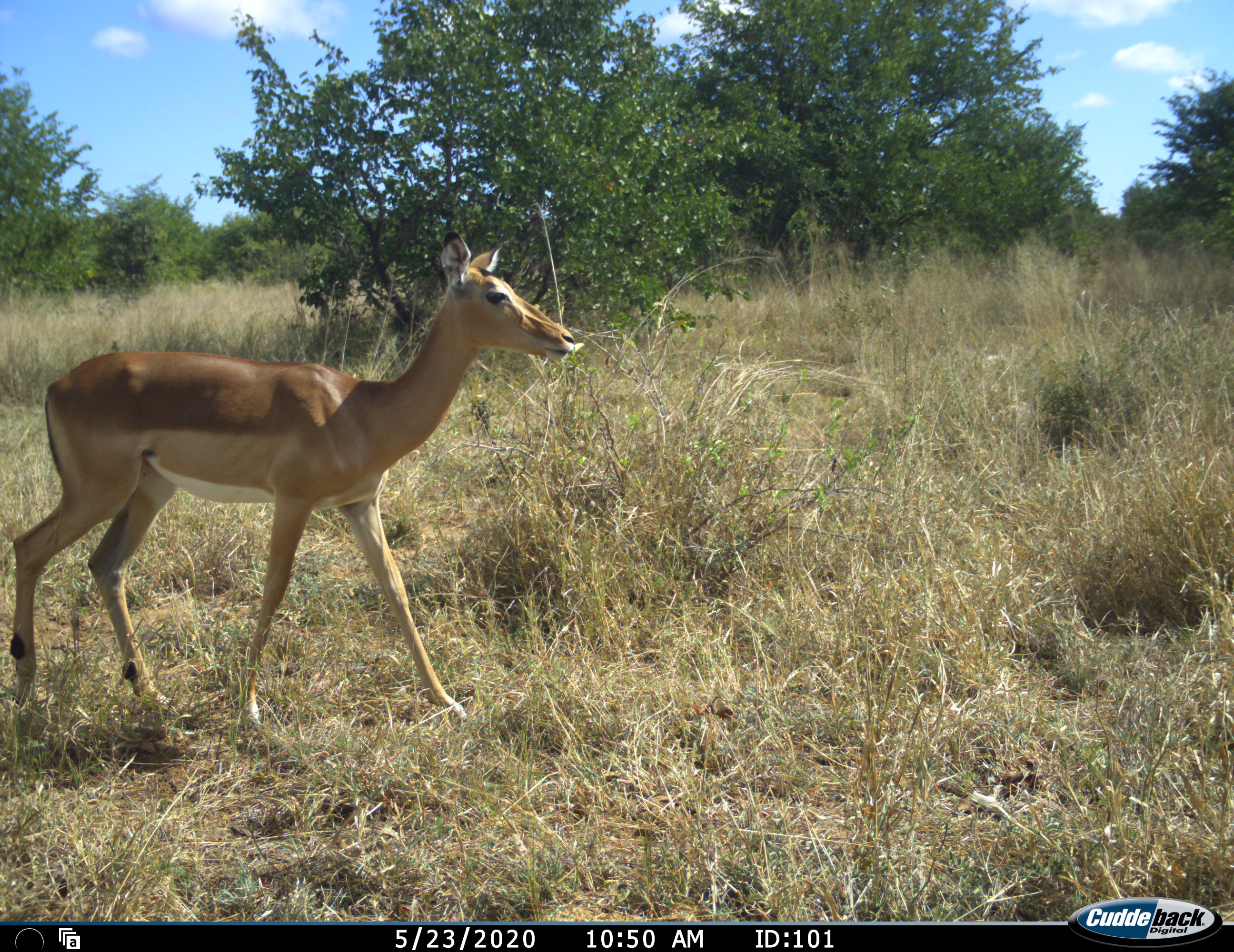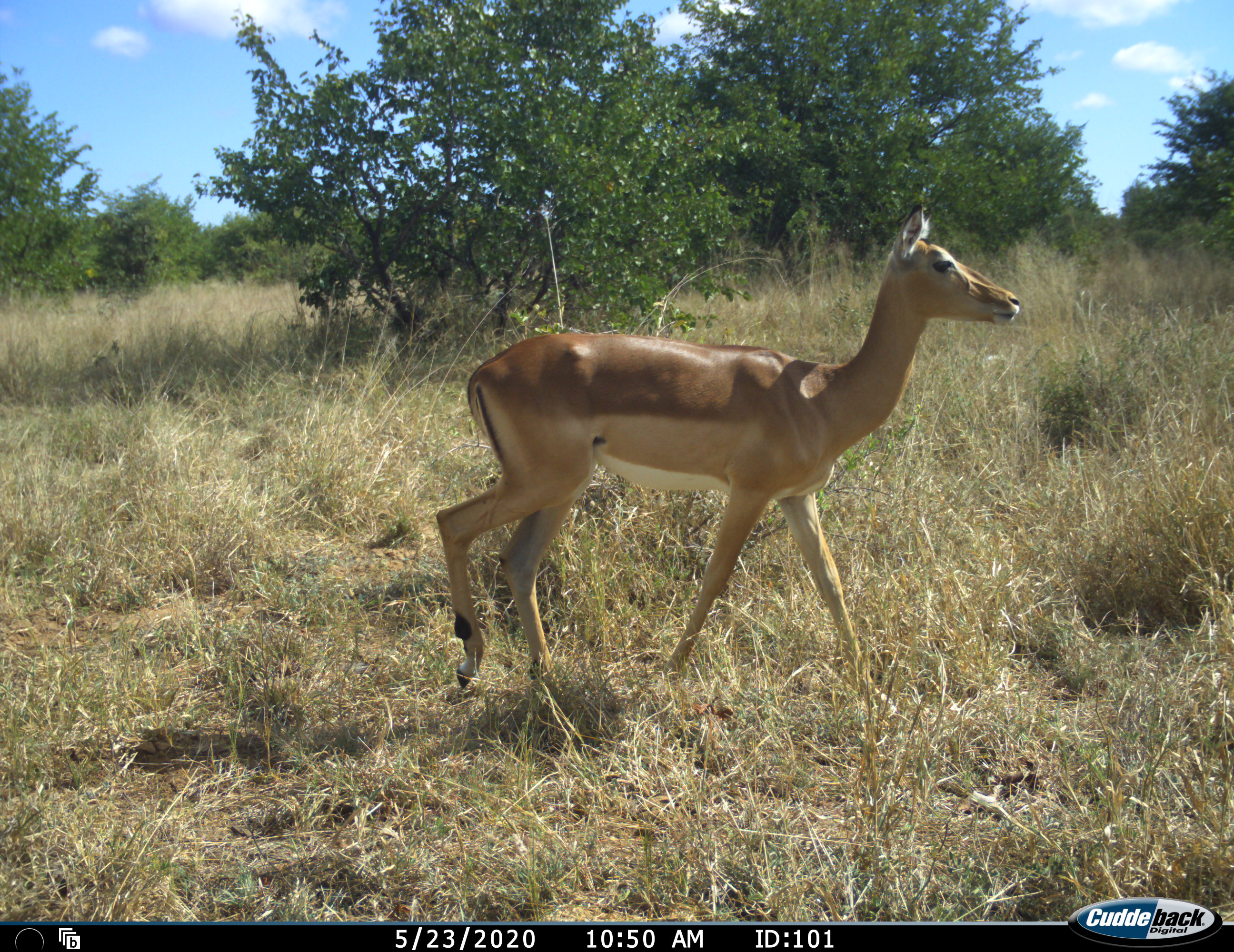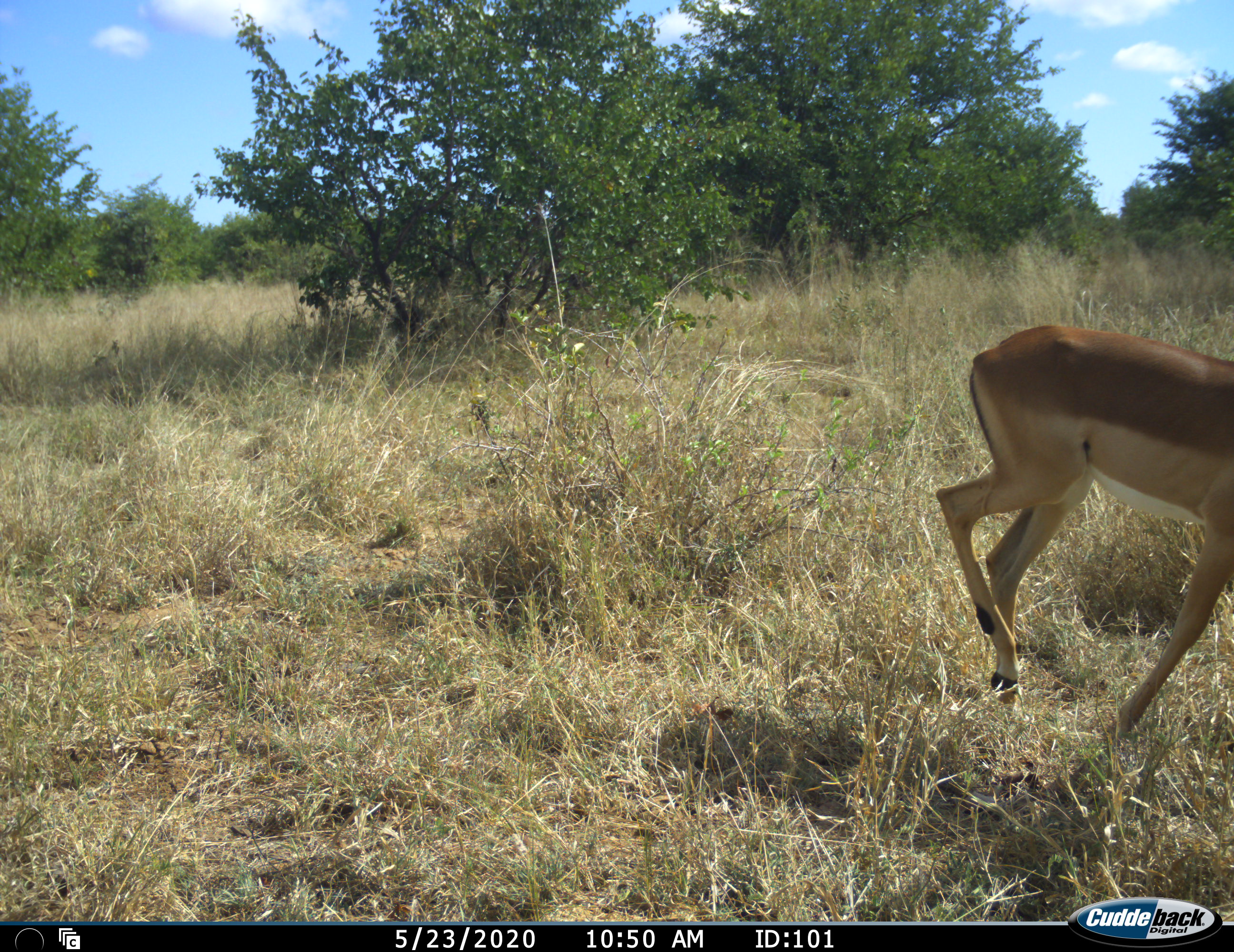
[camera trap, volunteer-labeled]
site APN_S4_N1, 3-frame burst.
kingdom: Animalia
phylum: Chordata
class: Mammalia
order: Artiodactyla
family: Bovidae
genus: Aepyceros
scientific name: Aepyceros melampus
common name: impala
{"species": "impala (Aepyceros melampus)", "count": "1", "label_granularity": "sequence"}